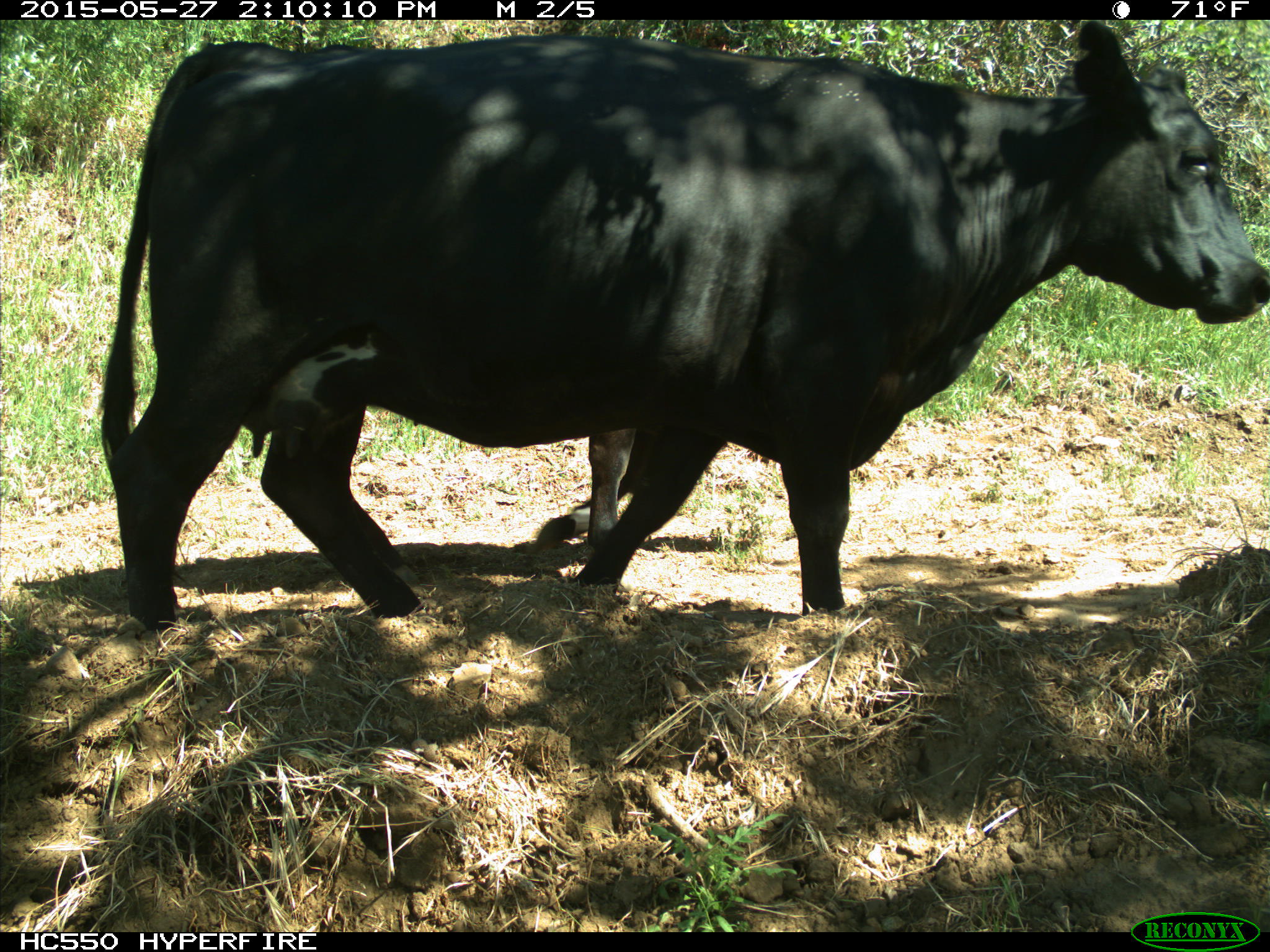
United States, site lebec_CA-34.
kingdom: Animalia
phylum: Chordata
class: Mammalia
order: Artiodactyla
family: Bovidae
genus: Bos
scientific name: Bos taurus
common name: domestic cow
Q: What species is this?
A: Bos taurus (domestic cow).